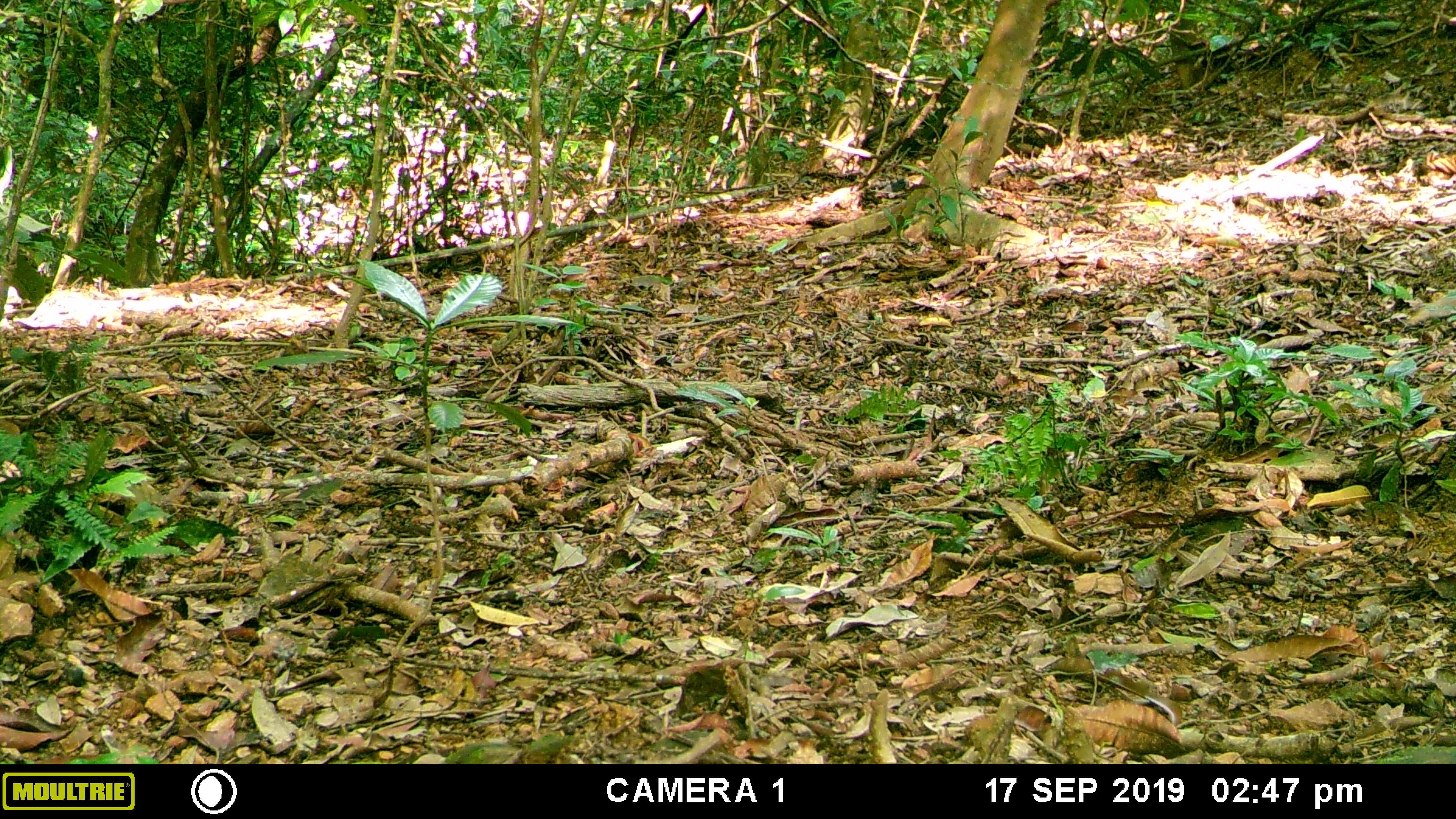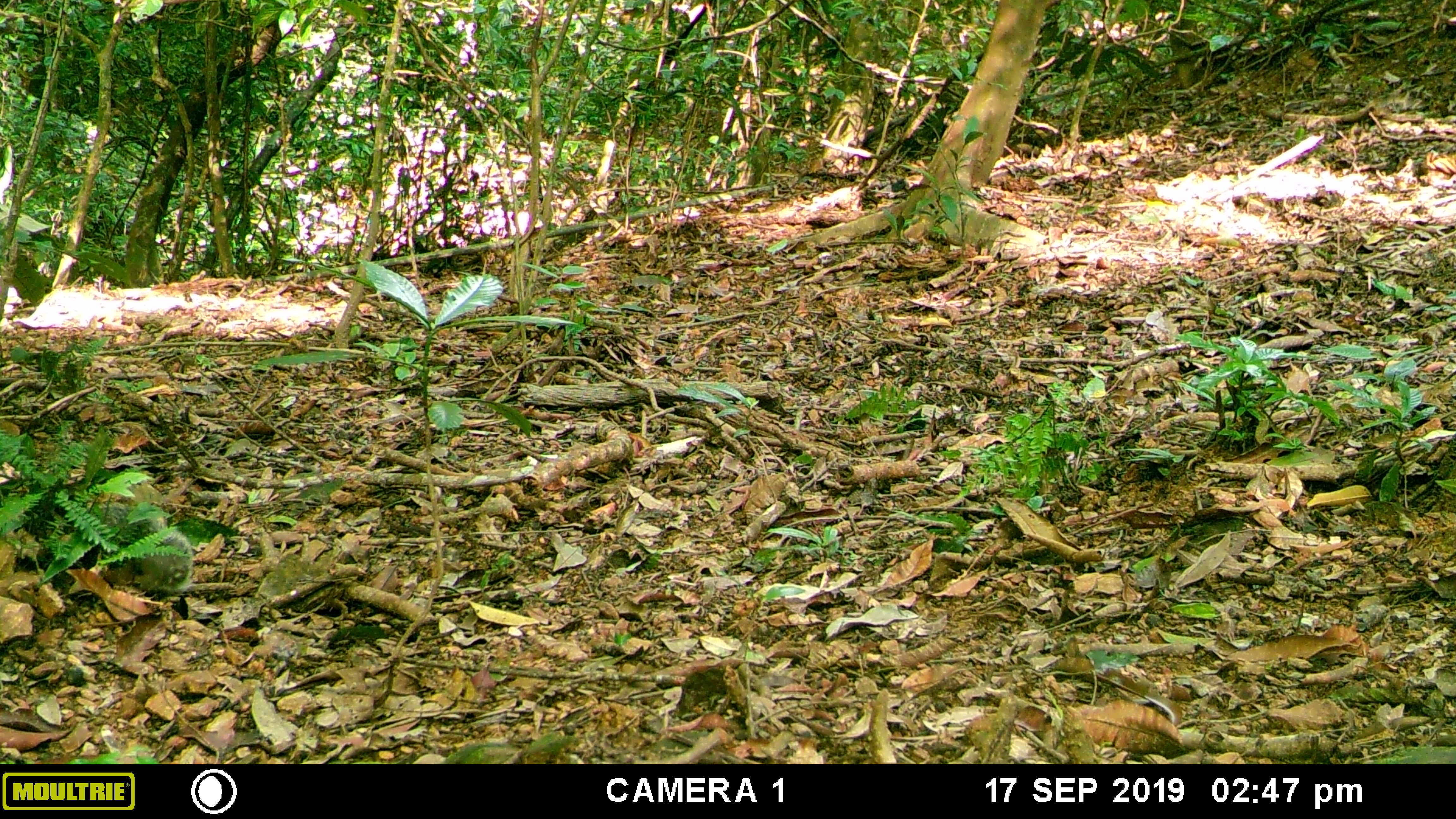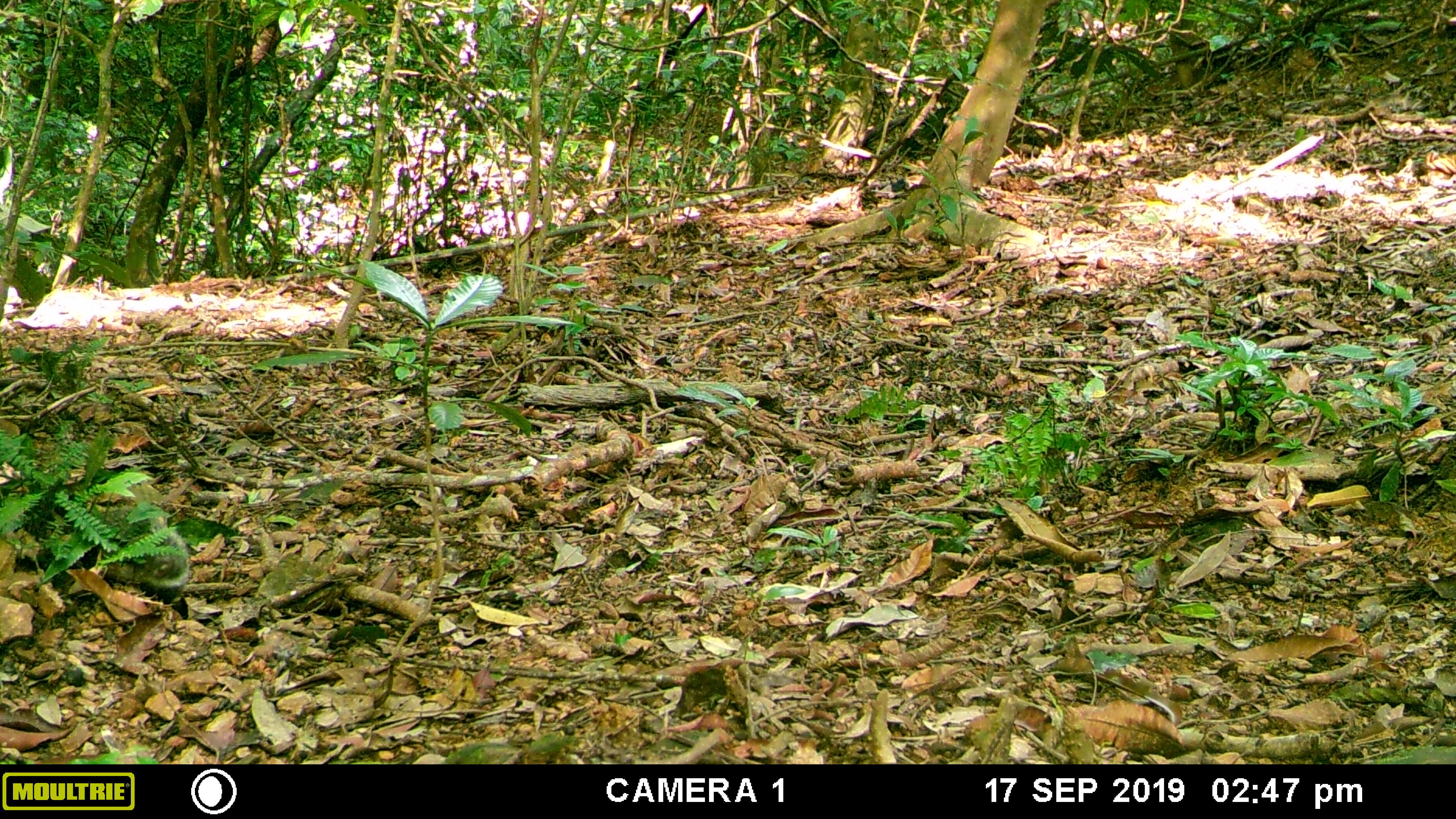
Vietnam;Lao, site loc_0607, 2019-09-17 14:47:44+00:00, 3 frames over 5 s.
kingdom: Animalia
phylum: Chordata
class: Mammalia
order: Carnivora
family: Herpestidae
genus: Urva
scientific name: Urva urva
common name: crab-eating mongoose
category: crab eating mongoose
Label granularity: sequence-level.